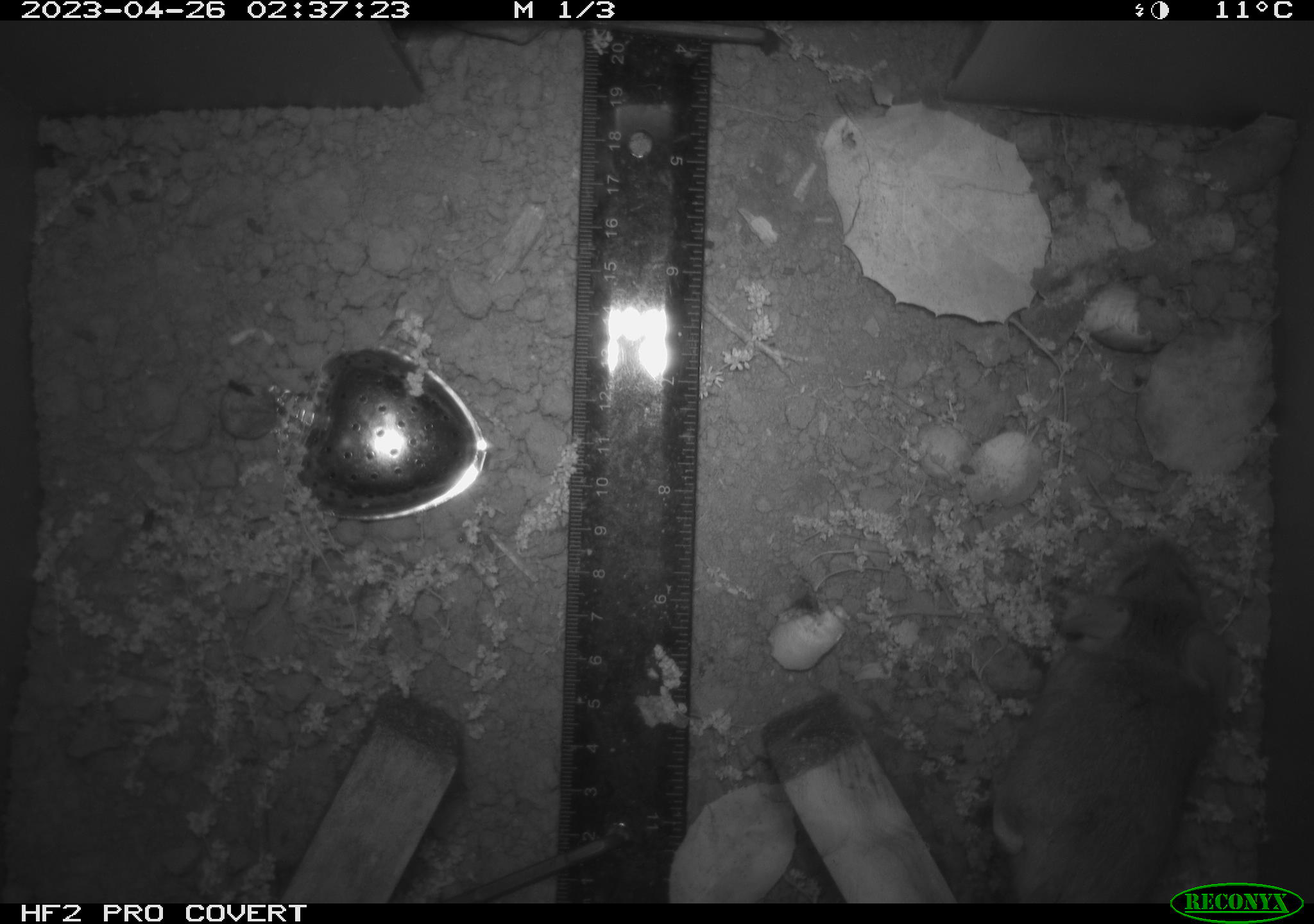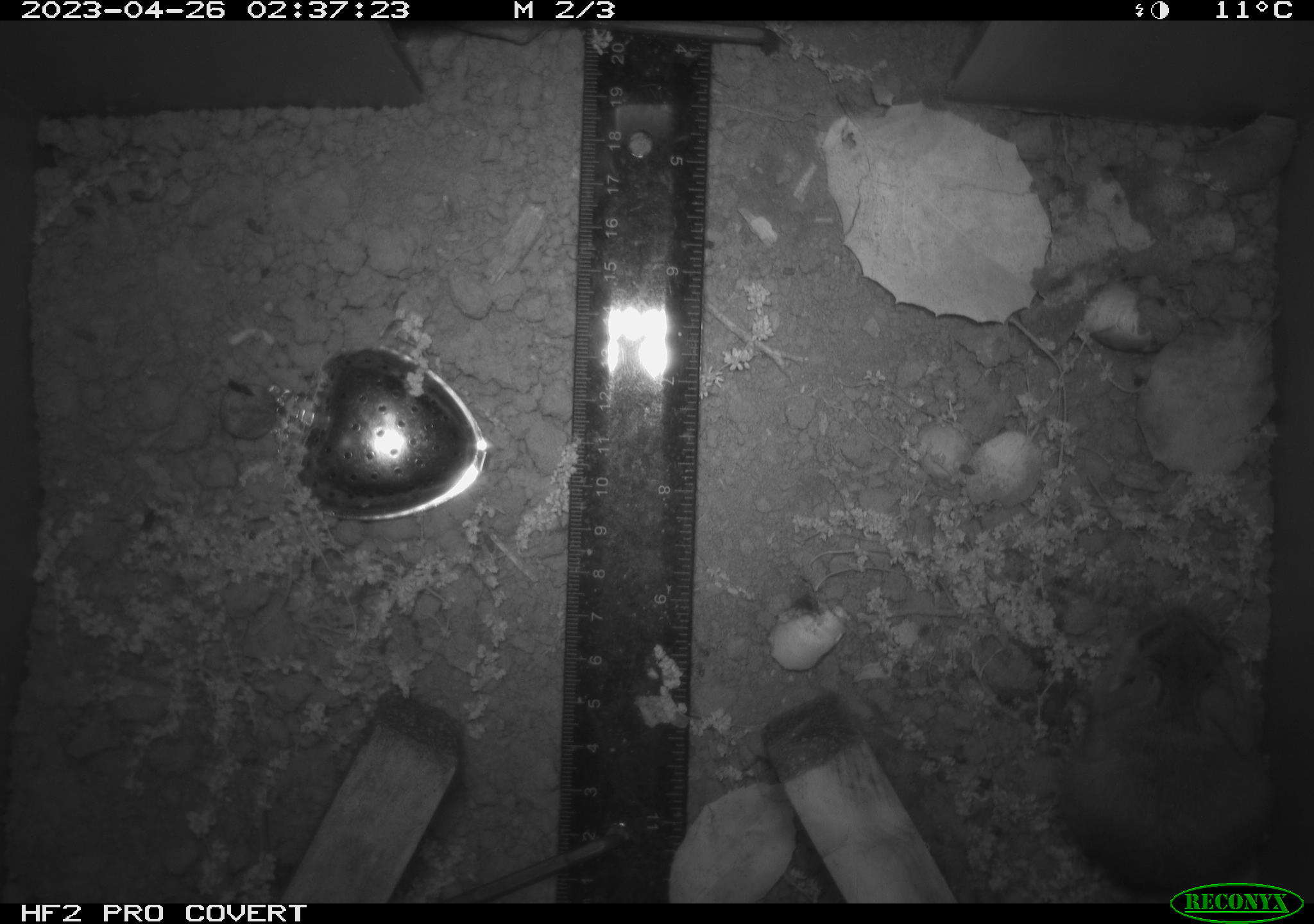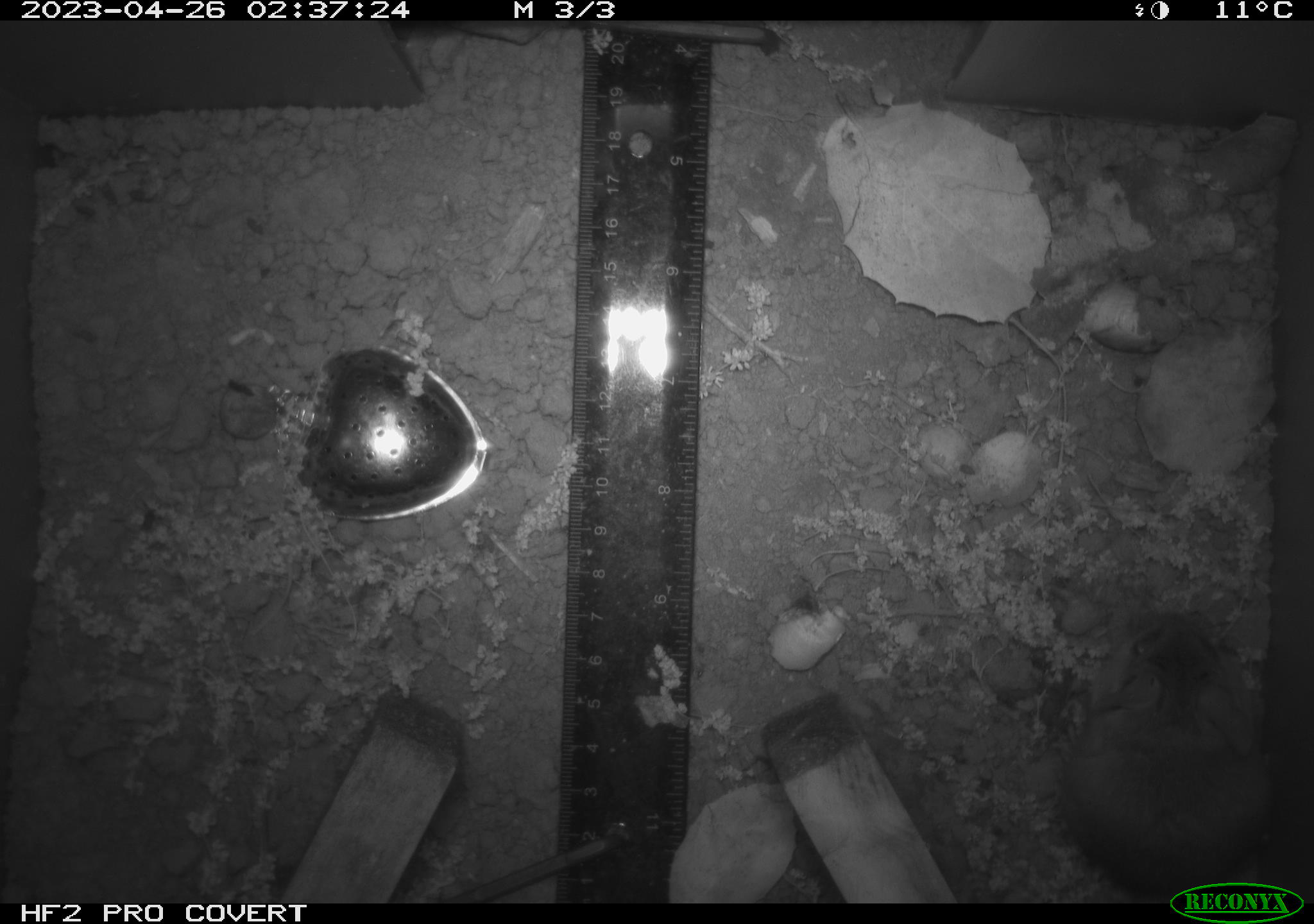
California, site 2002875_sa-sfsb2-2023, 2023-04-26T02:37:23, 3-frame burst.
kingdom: Animalia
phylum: Chordata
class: Mammalia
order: Rodentia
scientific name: Rodentia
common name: mouse species